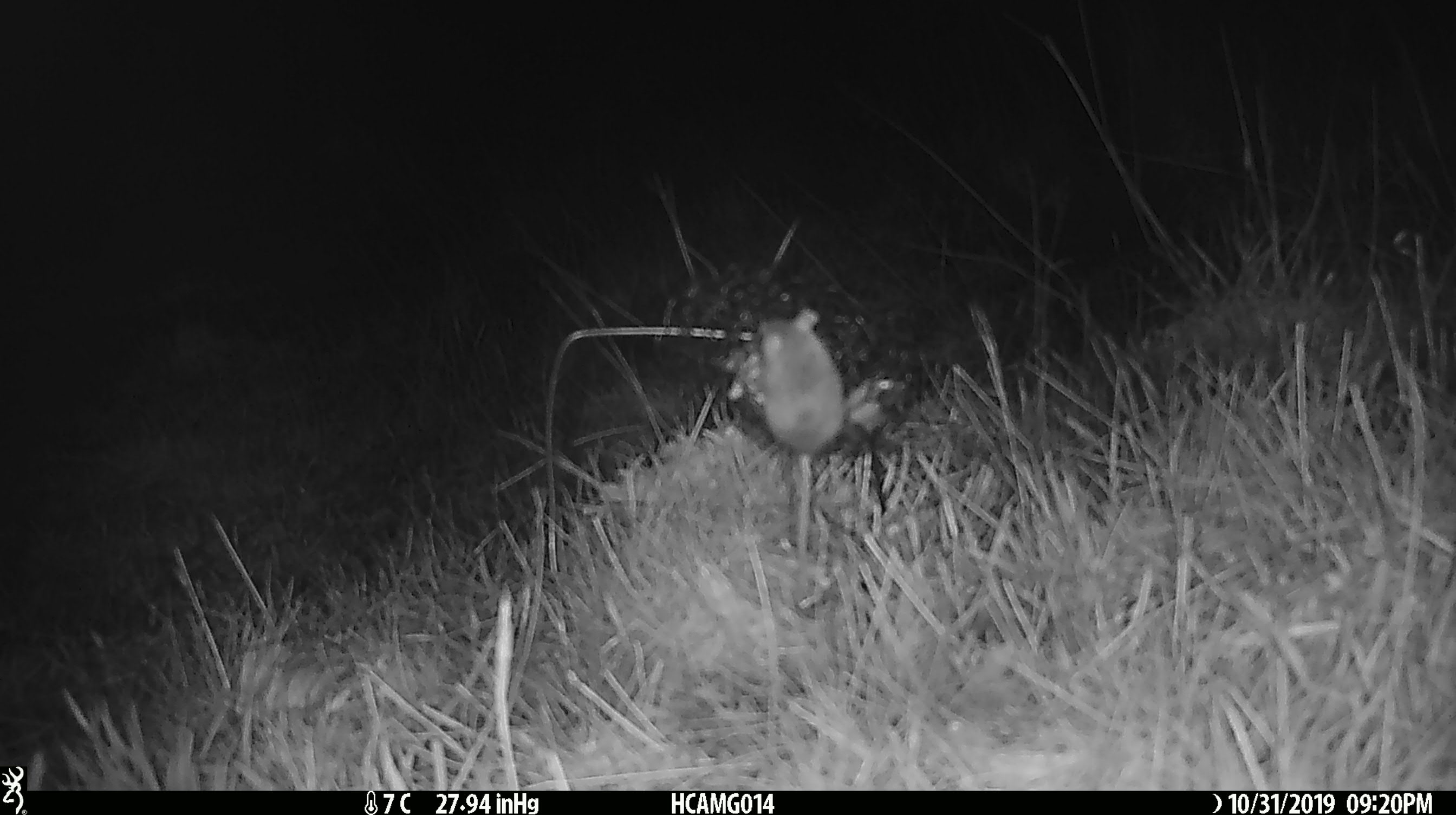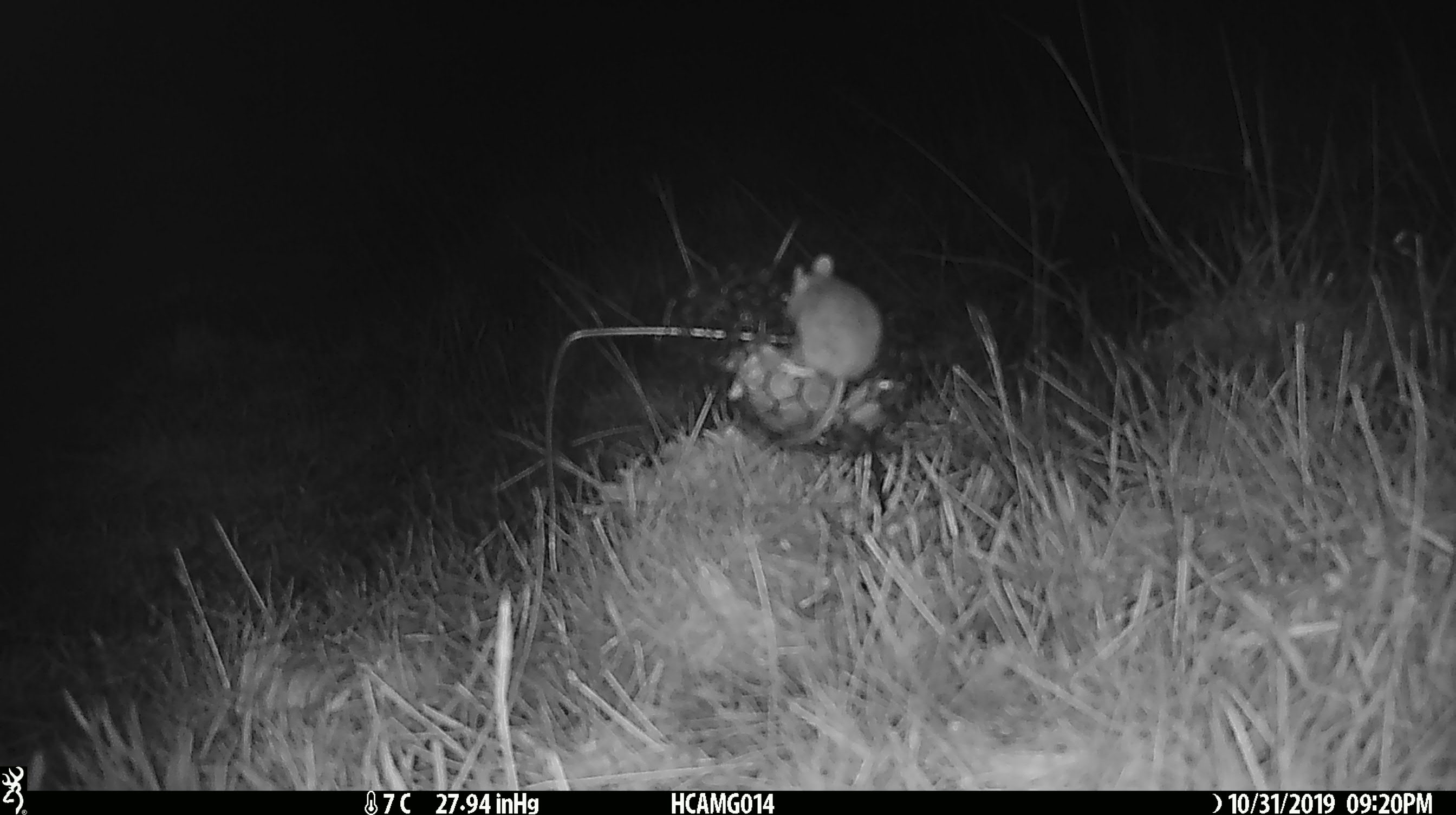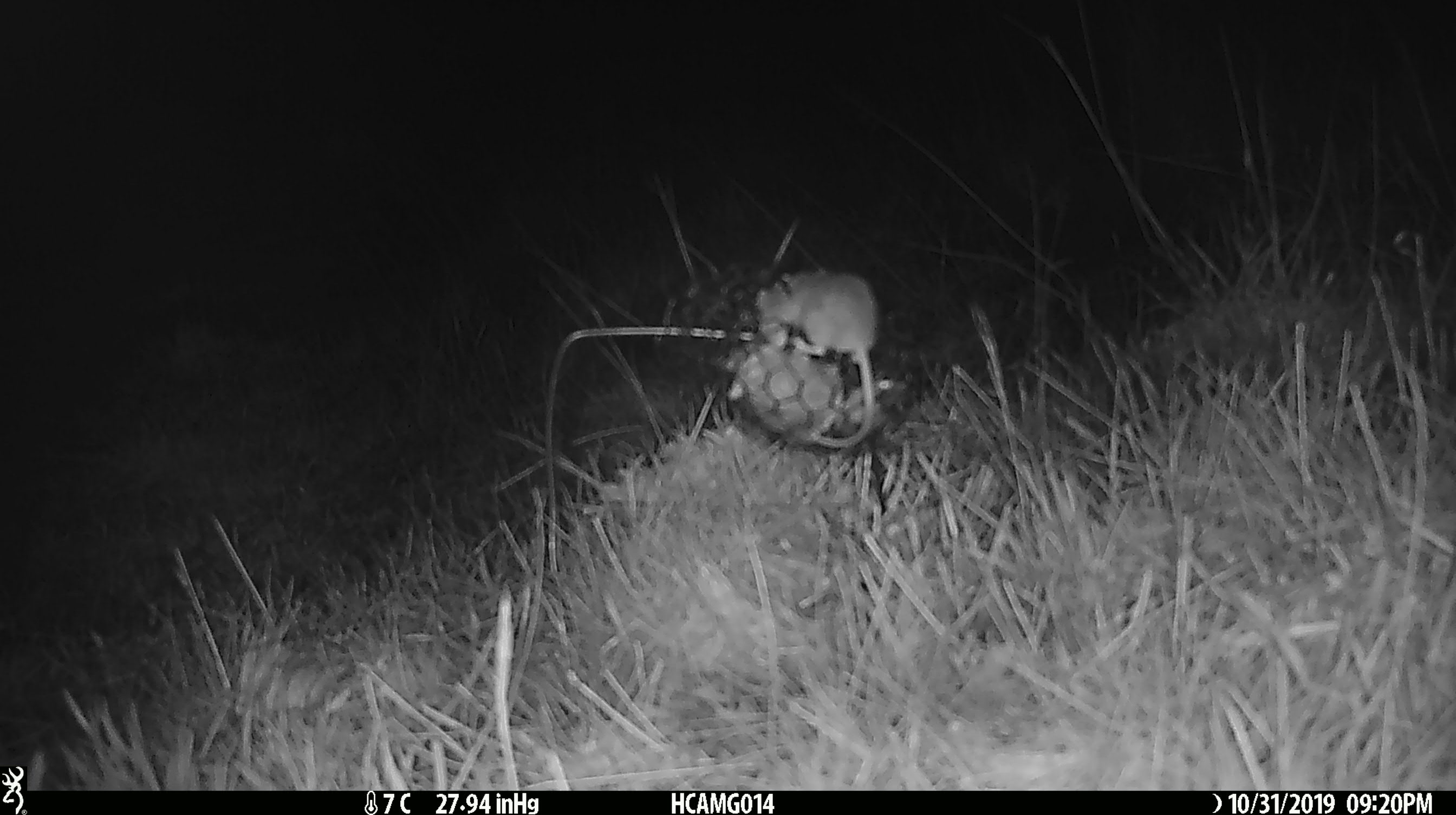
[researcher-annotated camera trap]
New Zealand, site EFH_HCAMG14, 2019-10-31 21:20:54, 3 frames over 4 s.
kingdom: Animalia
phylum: Chordata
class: Mammalia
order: Rodentia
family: Muridae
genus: Mus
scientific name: Mus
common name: mouse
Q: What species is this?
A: Mouse (Mus).